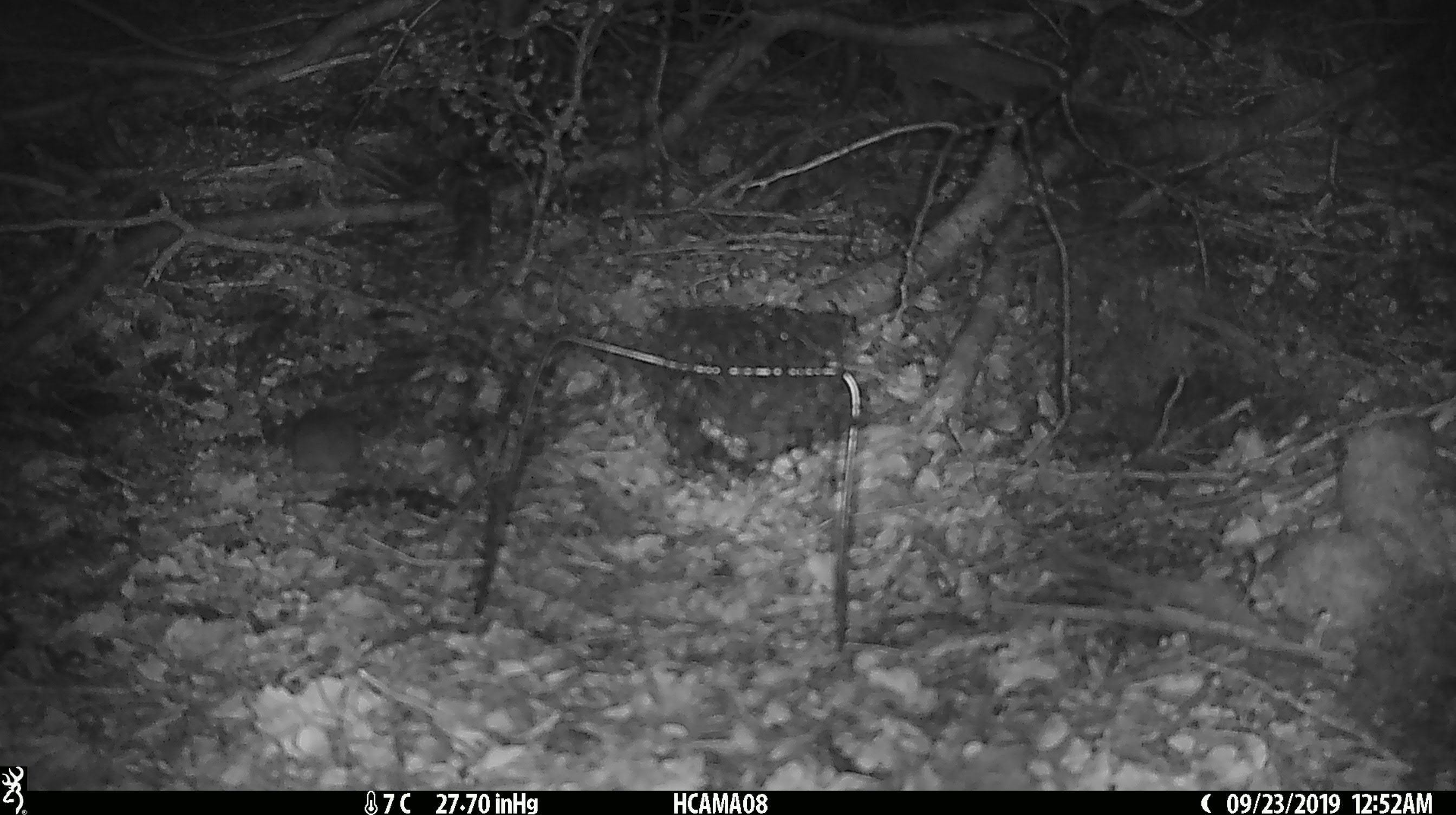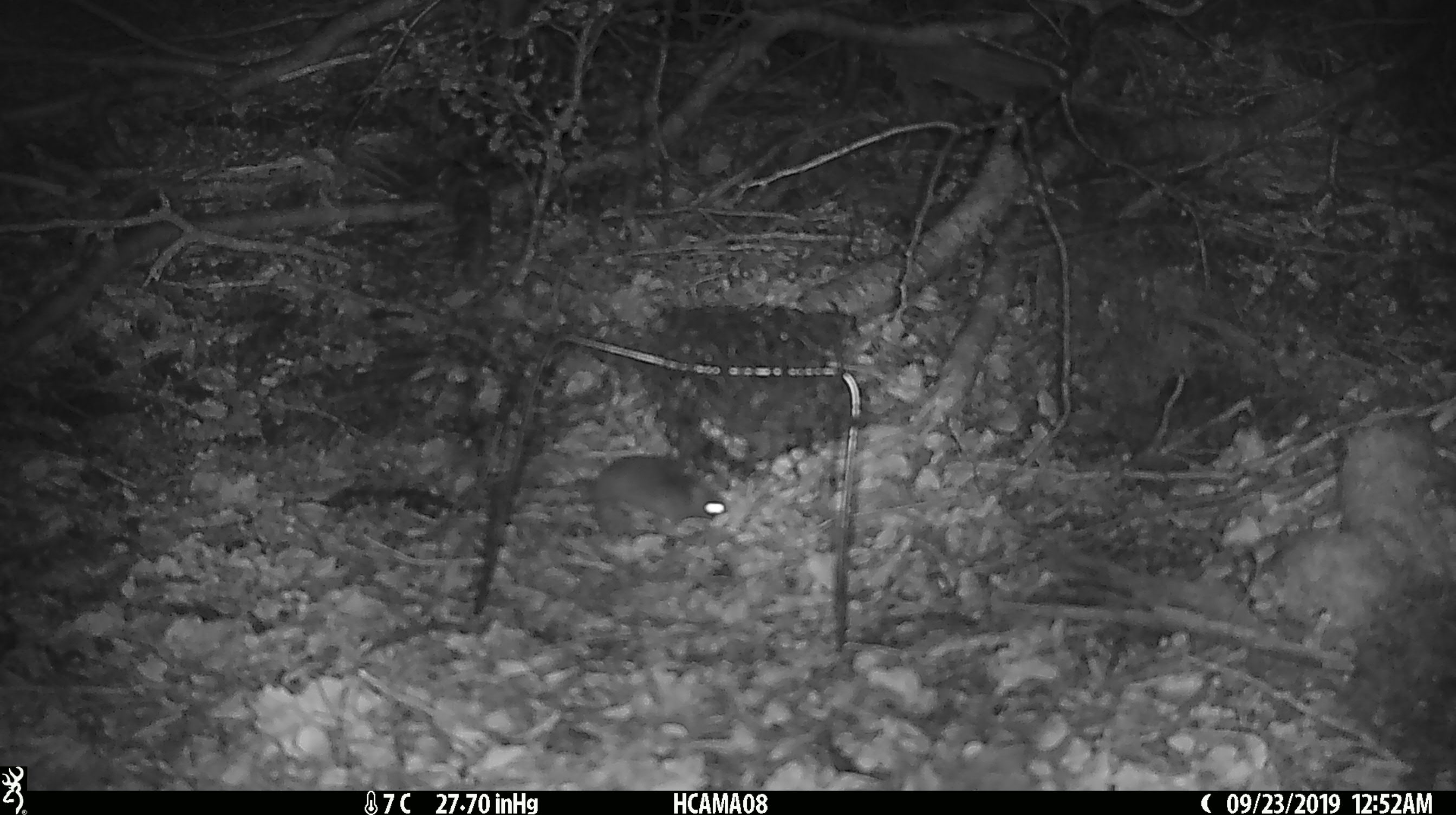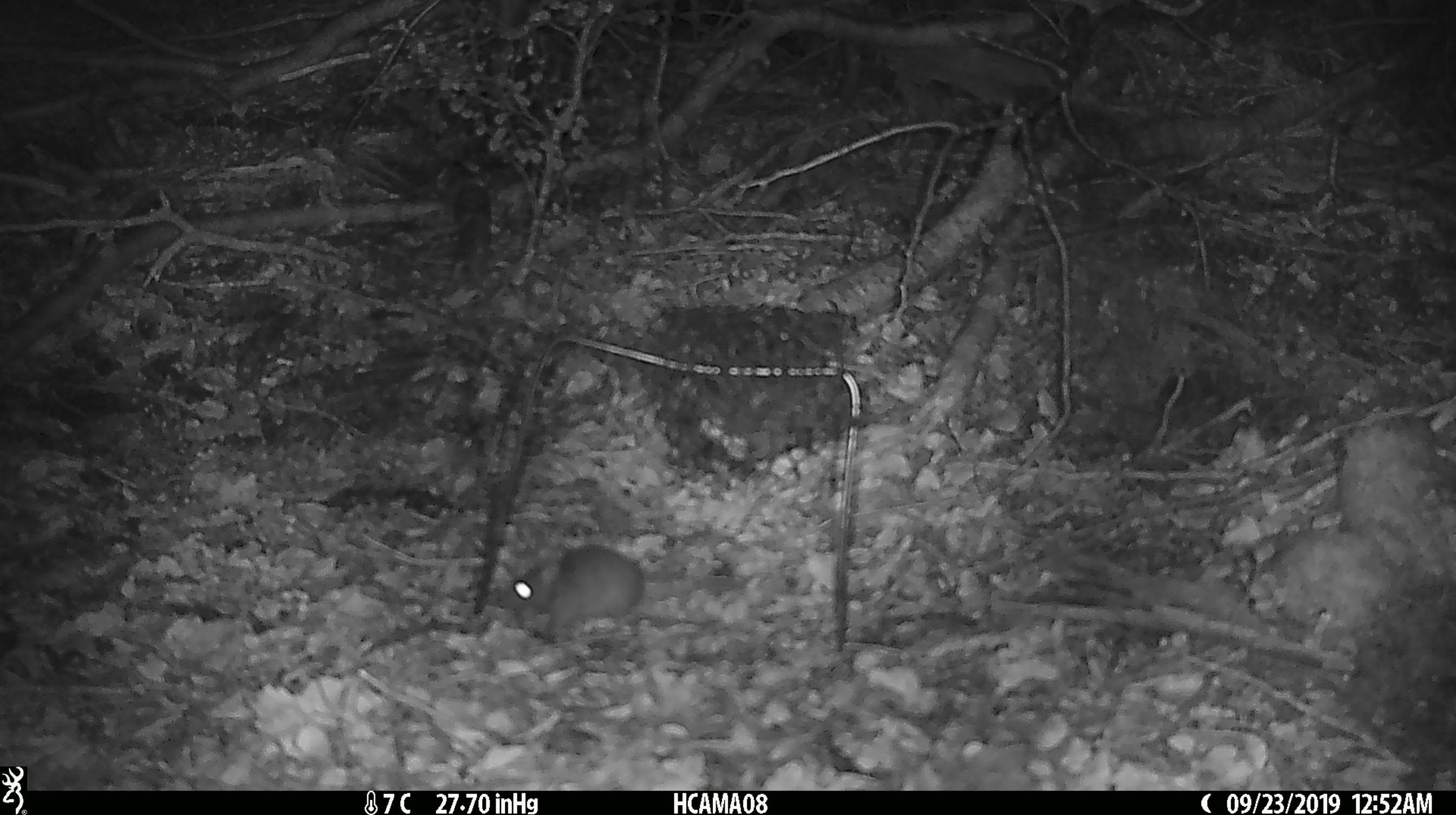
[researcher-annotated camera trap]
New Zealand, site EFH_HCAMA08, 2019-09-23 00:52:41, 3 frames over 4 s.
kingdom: Animalia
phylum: Chordata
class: Mammalia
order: Rodentia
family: Muridae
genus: Mus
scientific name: Mus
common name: mouse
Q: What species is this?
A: Mouse (Mus).